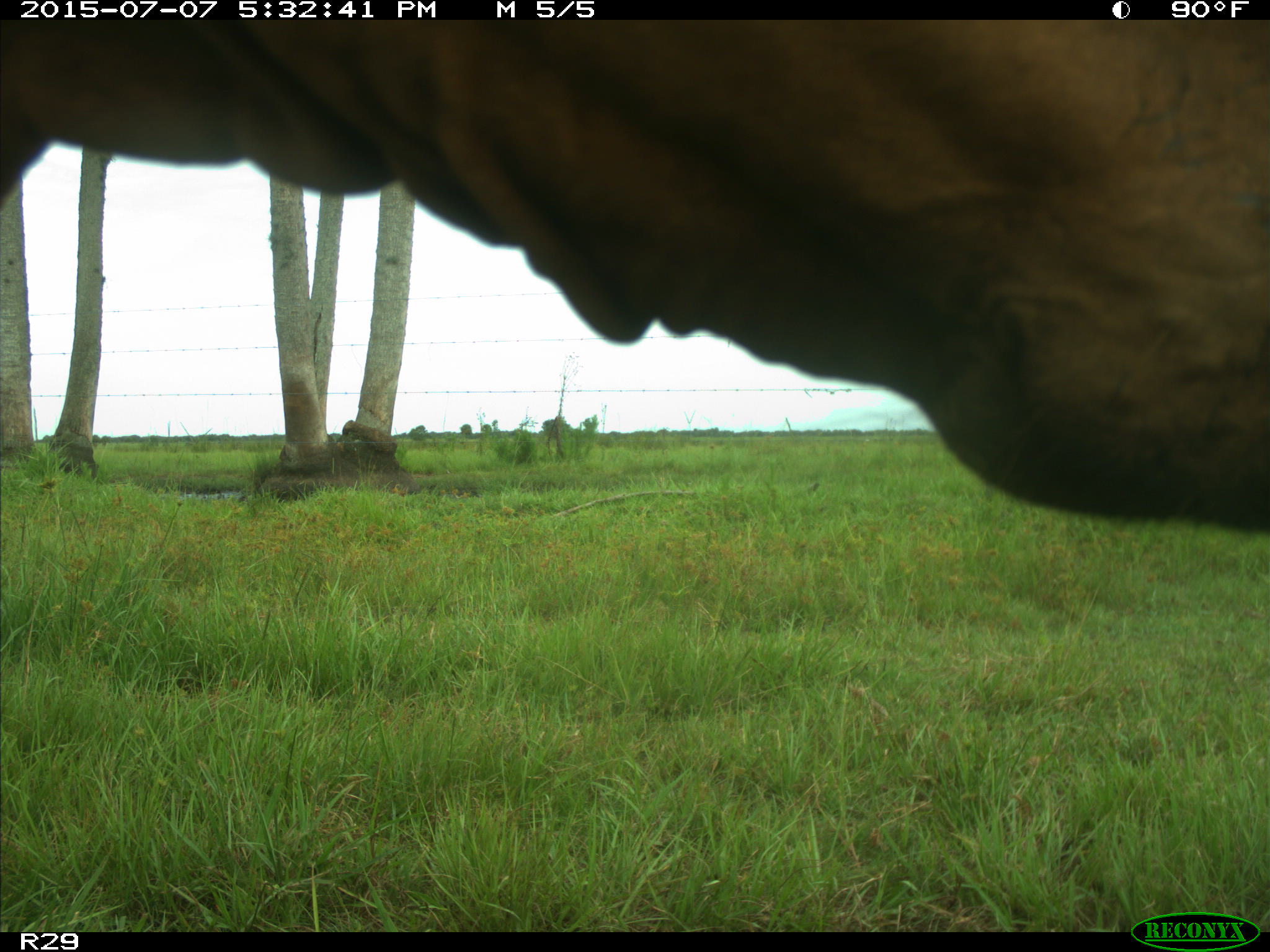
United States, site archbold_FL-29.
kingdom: Animalia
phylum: Chordata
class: Mammalia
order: Artiodactyla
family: Bovidae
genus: Bos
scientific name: Bos taurus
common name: domestic cow